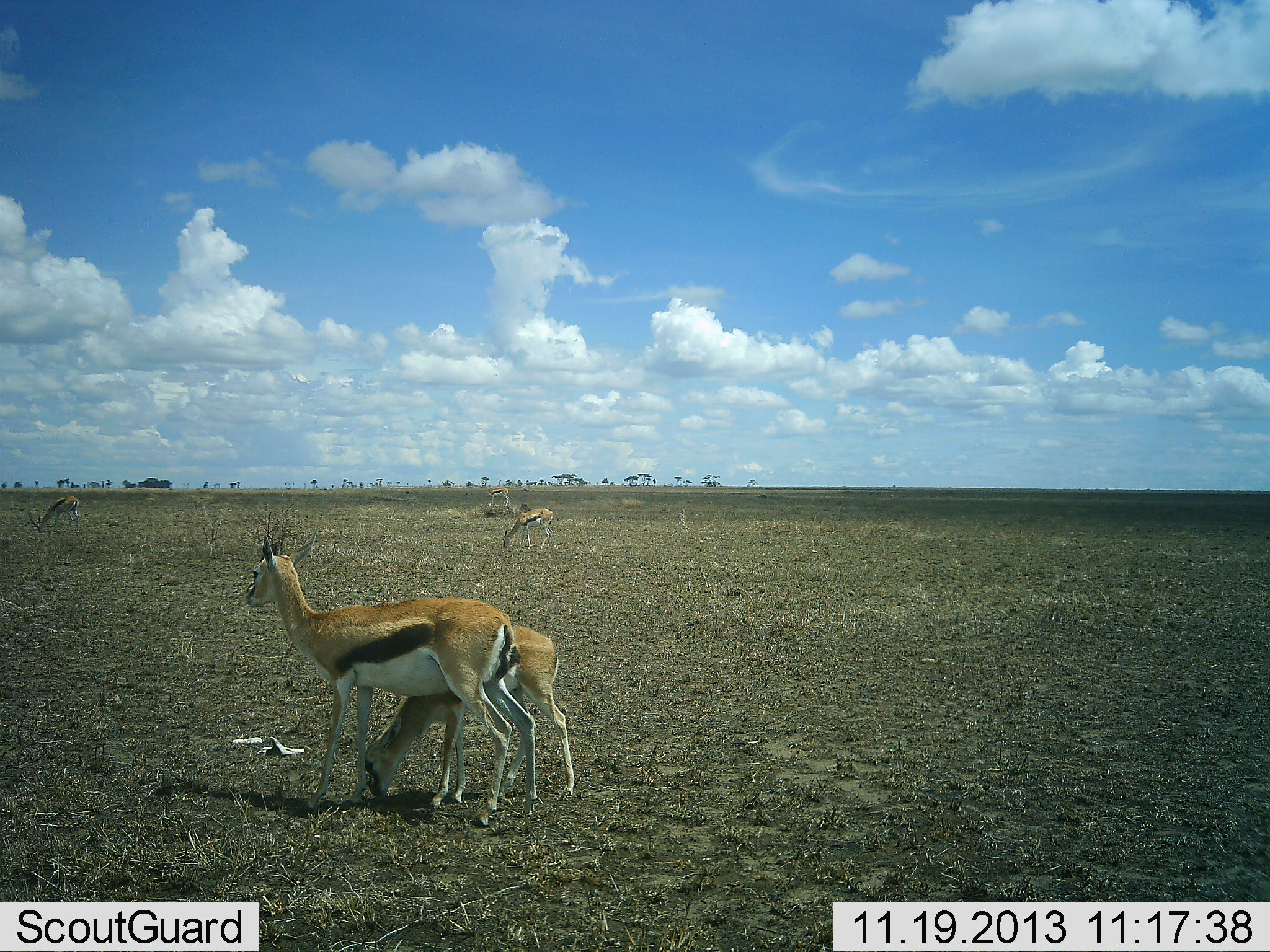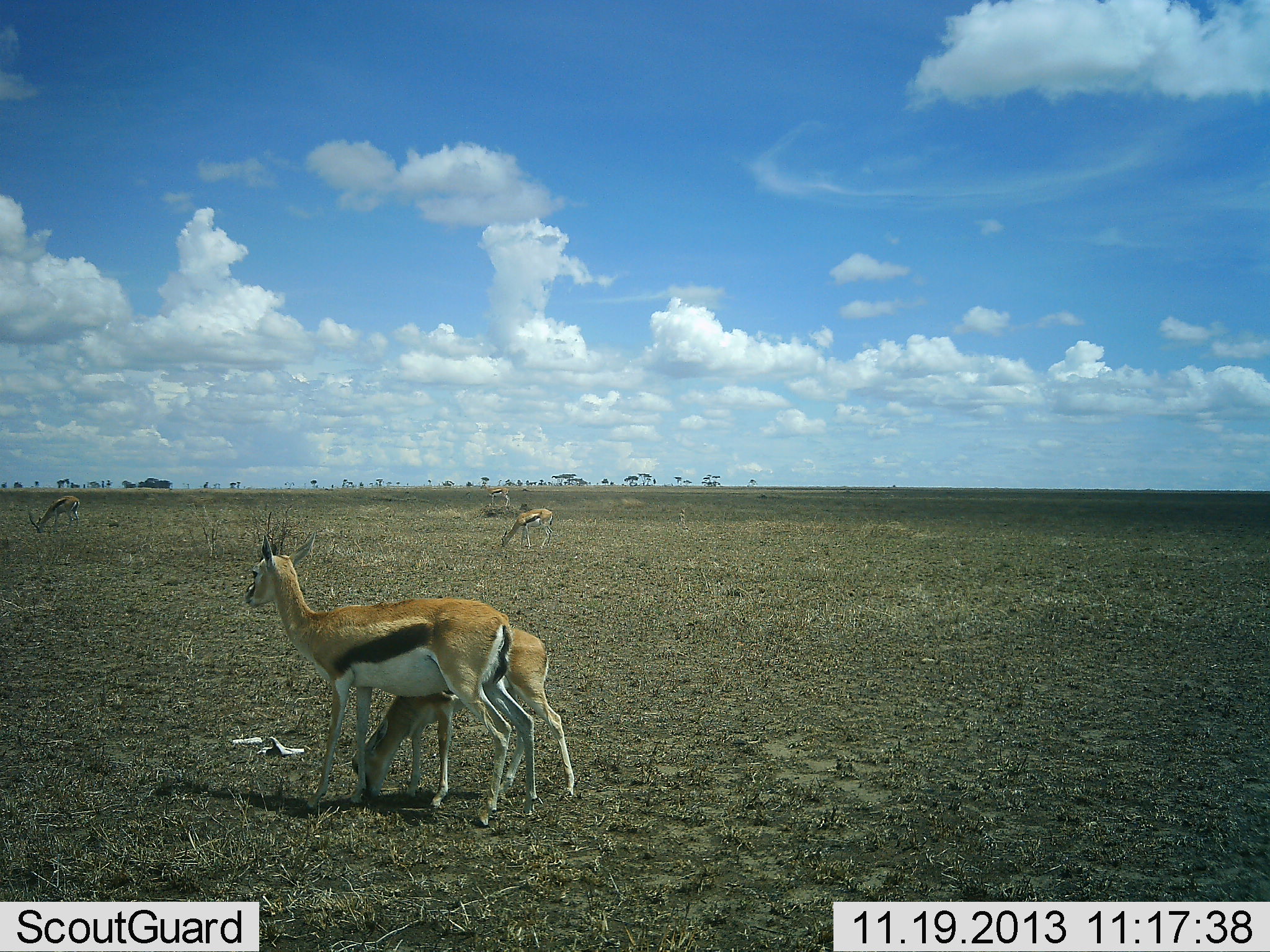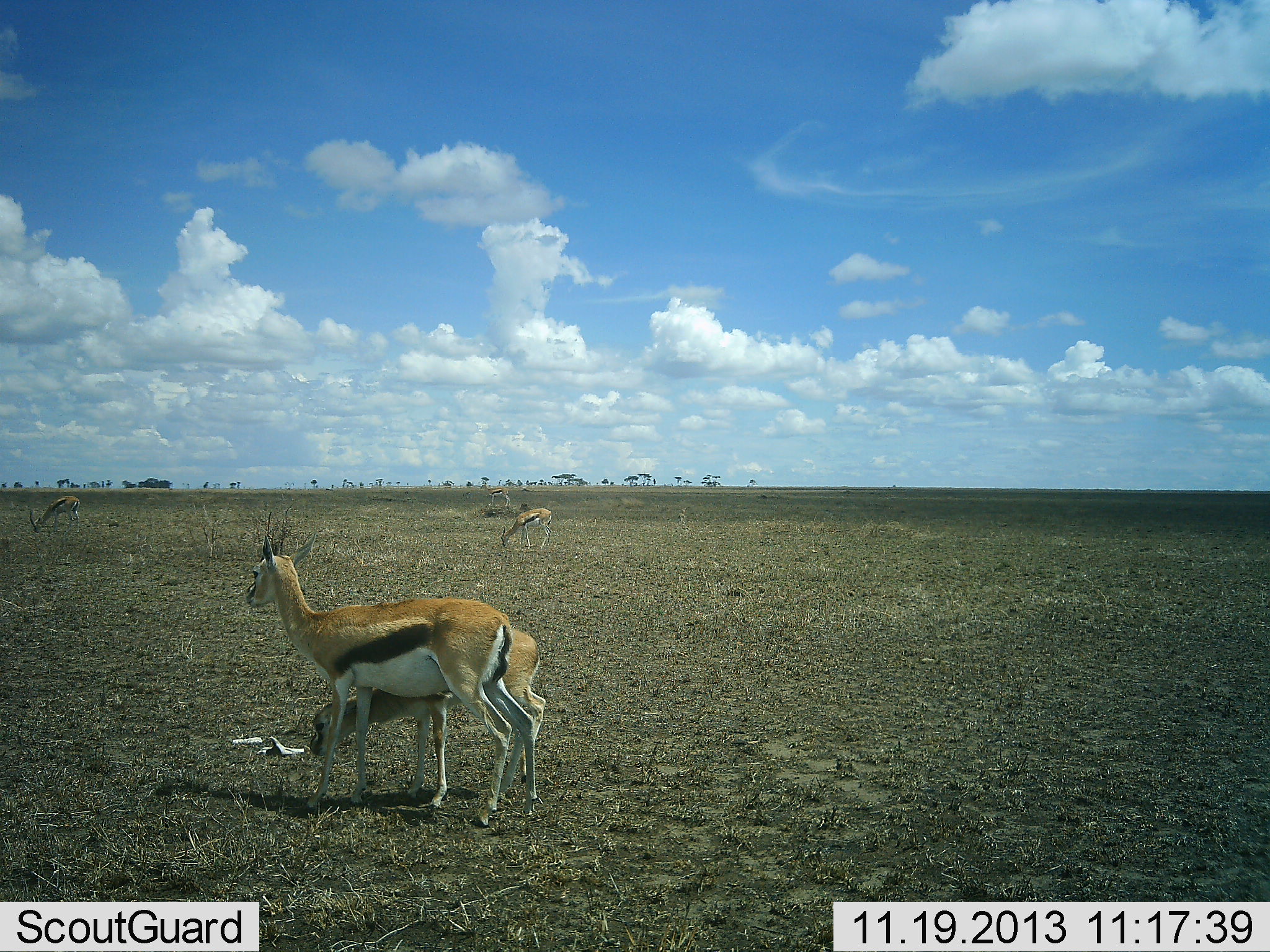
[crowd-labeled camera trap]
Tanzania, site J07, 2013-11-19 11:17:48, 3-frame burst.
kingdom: Animalia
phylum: Chordata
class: Mammalia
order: Artiodactyla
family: Bovidae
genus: Eudorcas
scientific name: Eudorcas thomsonii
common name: thomson's gazelle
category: gazellethomsons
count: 4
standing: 90%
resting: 0%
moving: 10%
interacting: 10%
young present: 60%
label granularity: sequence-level